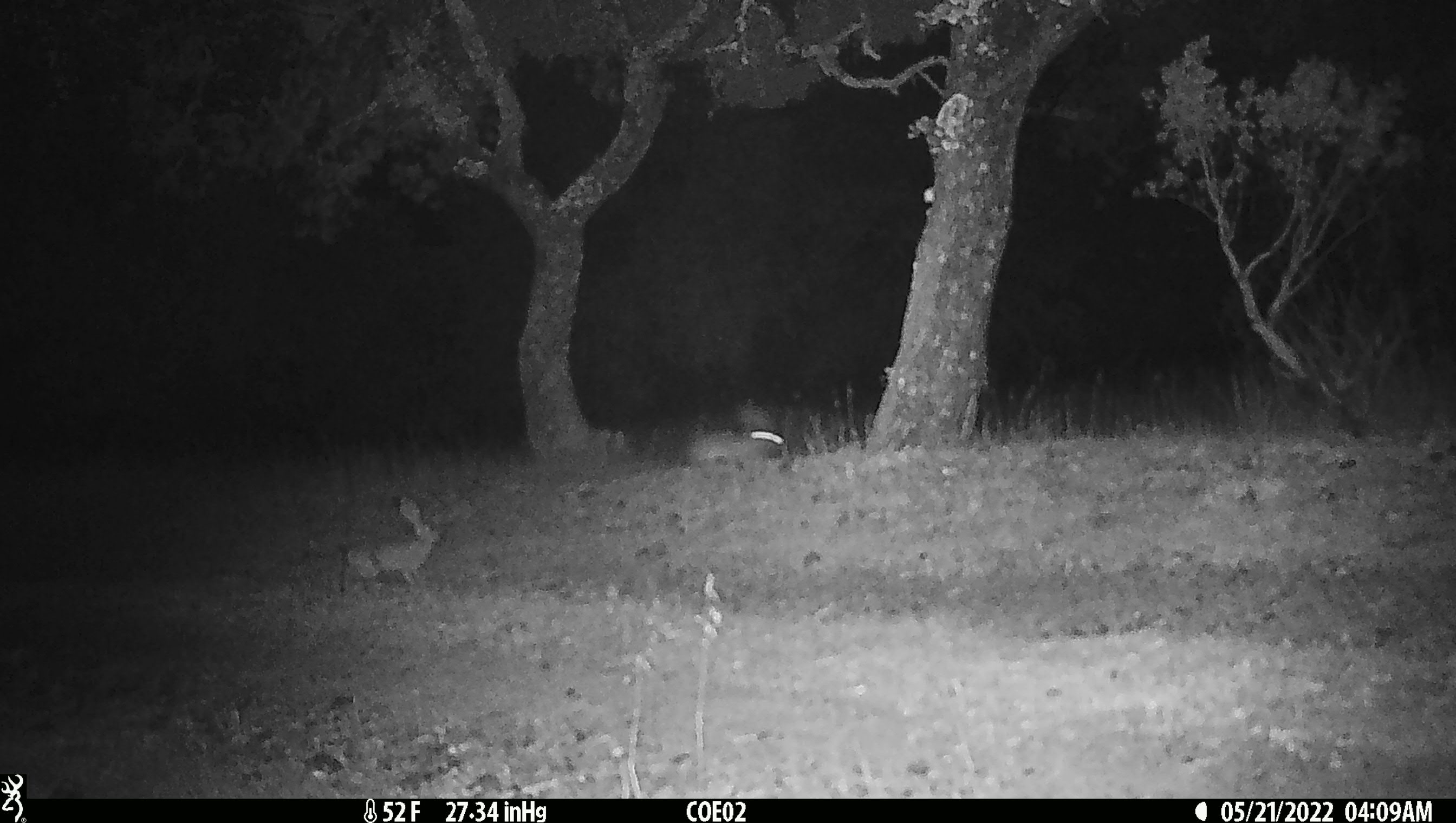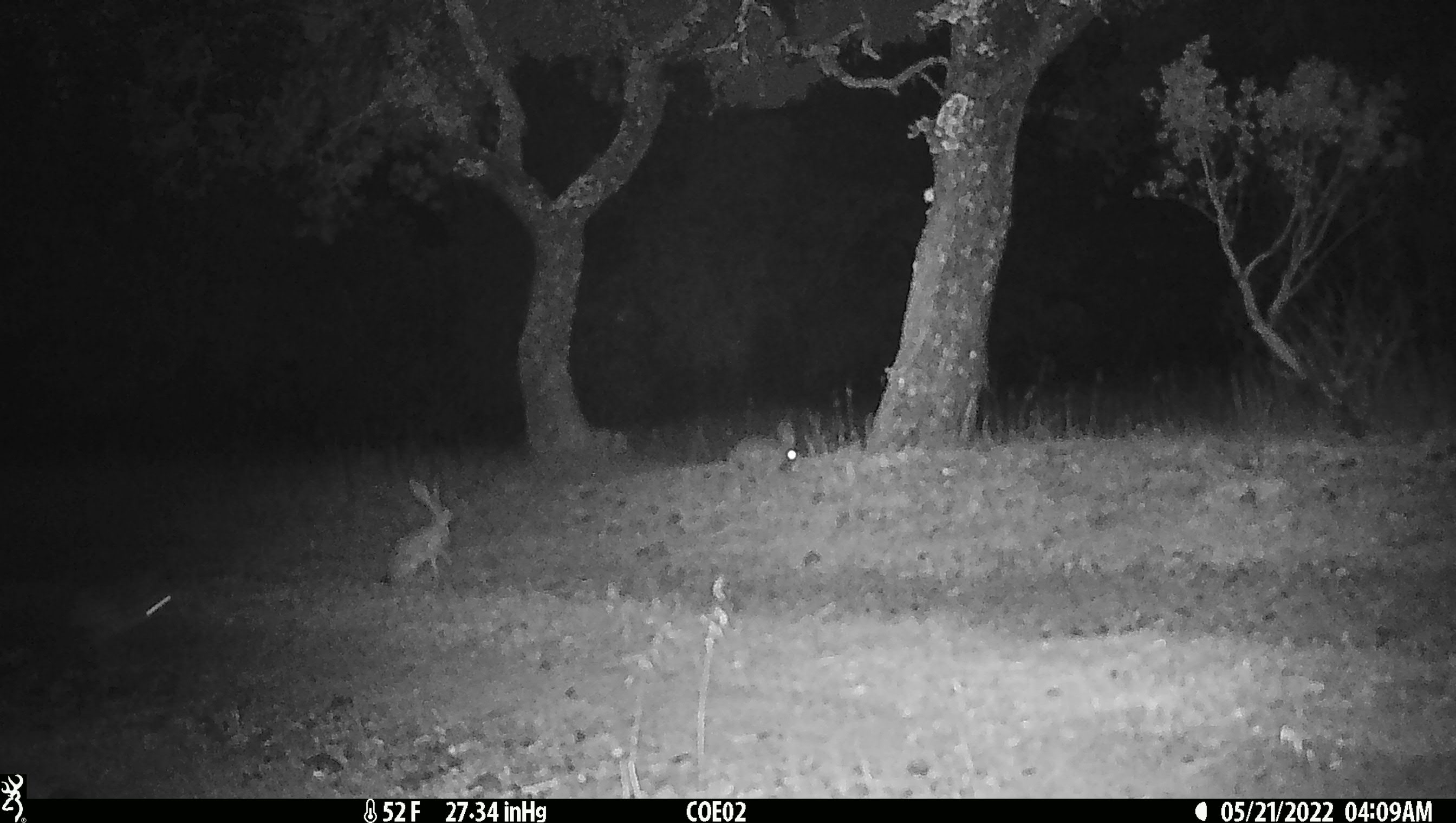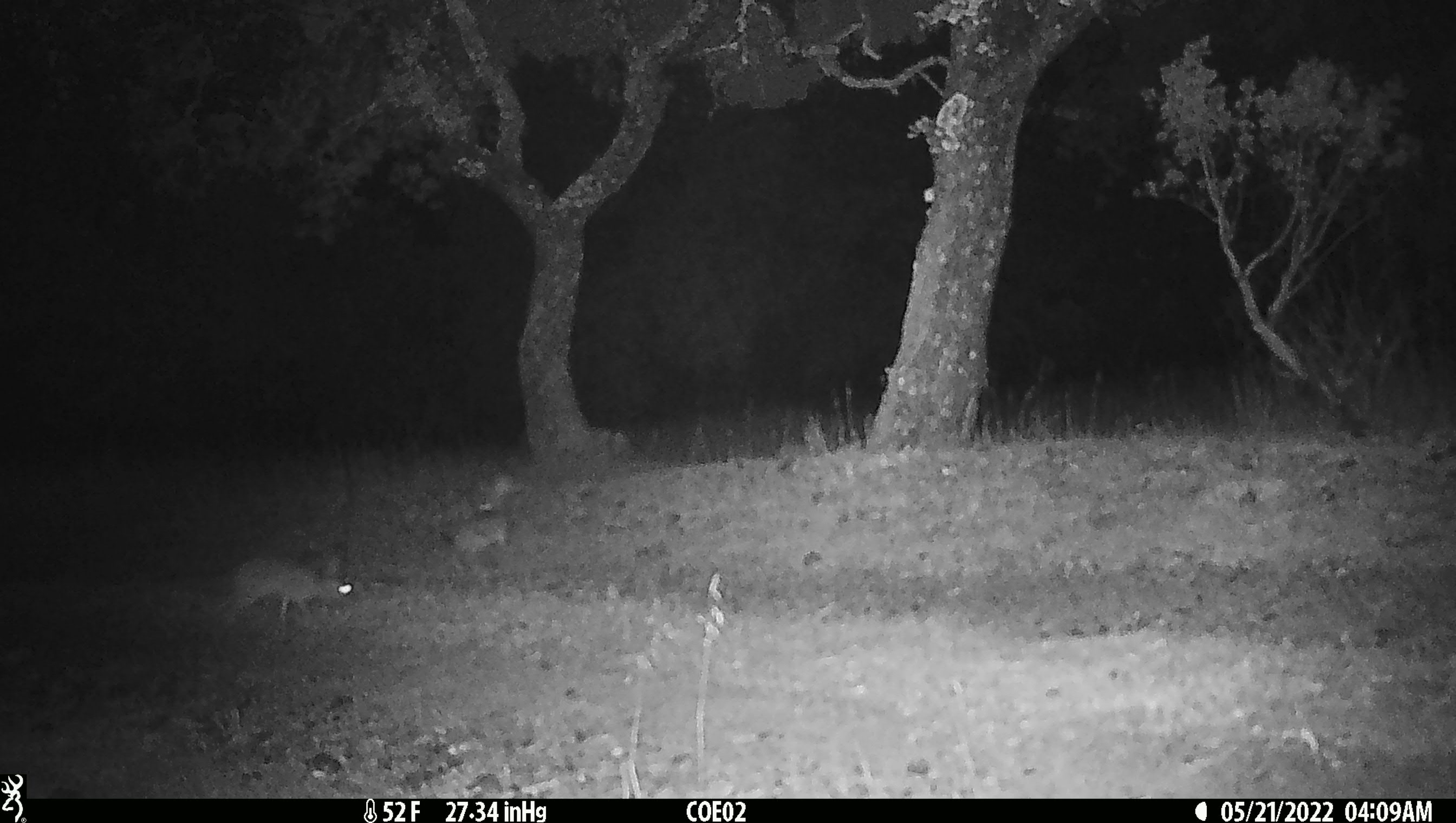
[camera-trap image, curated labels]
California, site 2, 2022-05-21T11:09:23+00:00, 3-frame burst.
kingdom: Animalia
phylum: Chordata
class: Mammalia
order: Lagomorpha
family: Leporidae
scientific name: Leporidae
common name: rabbit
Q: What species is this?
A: Rabbit (Leporidae).